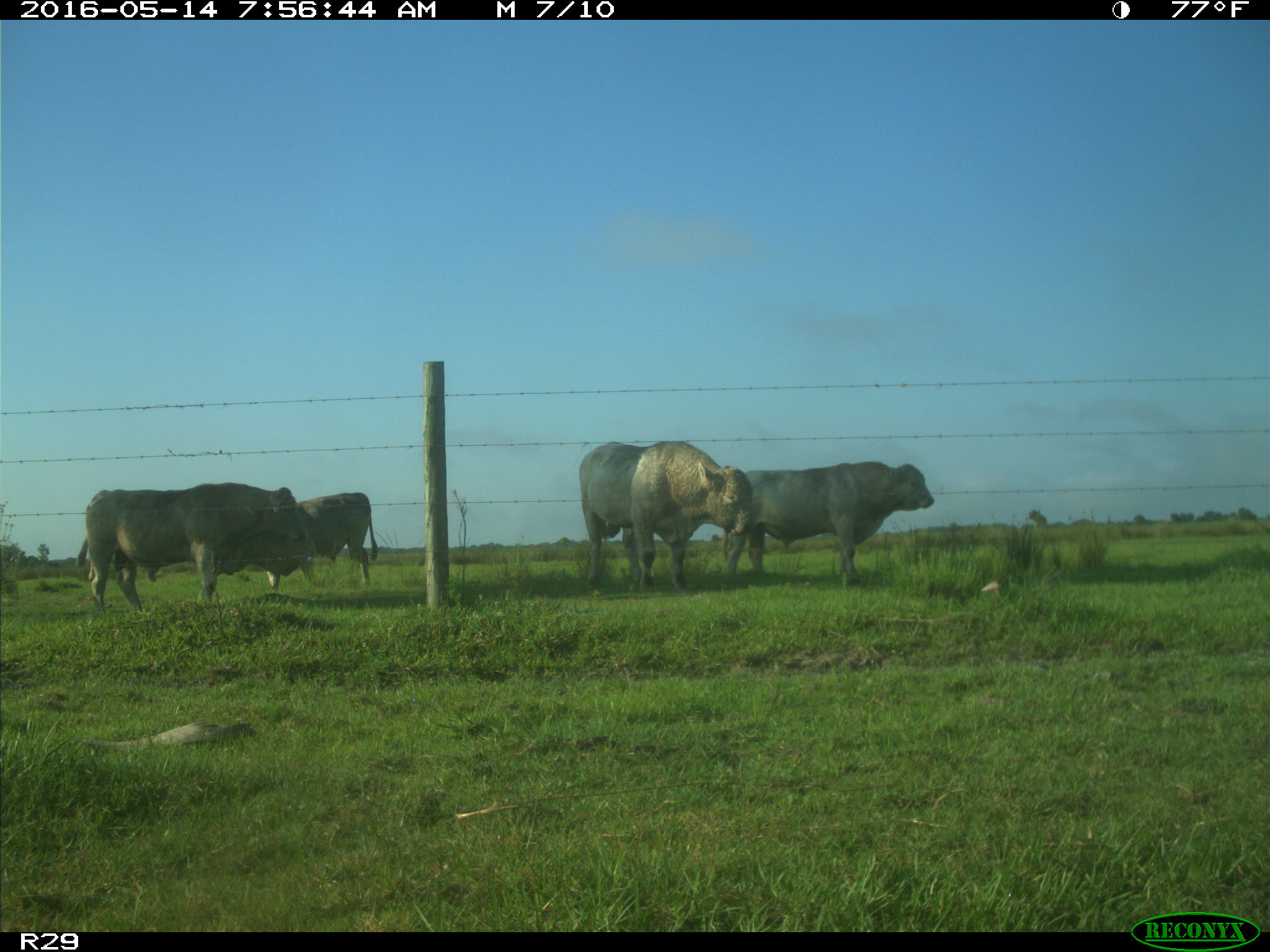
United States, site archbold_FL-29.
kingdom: Animalia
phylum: Chordata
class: Mammalia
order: Artiodactyla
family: Bovidae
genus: Bos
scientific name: Bos taurus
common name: domestic cow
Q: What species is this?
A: Bos taurus (domestic cow).